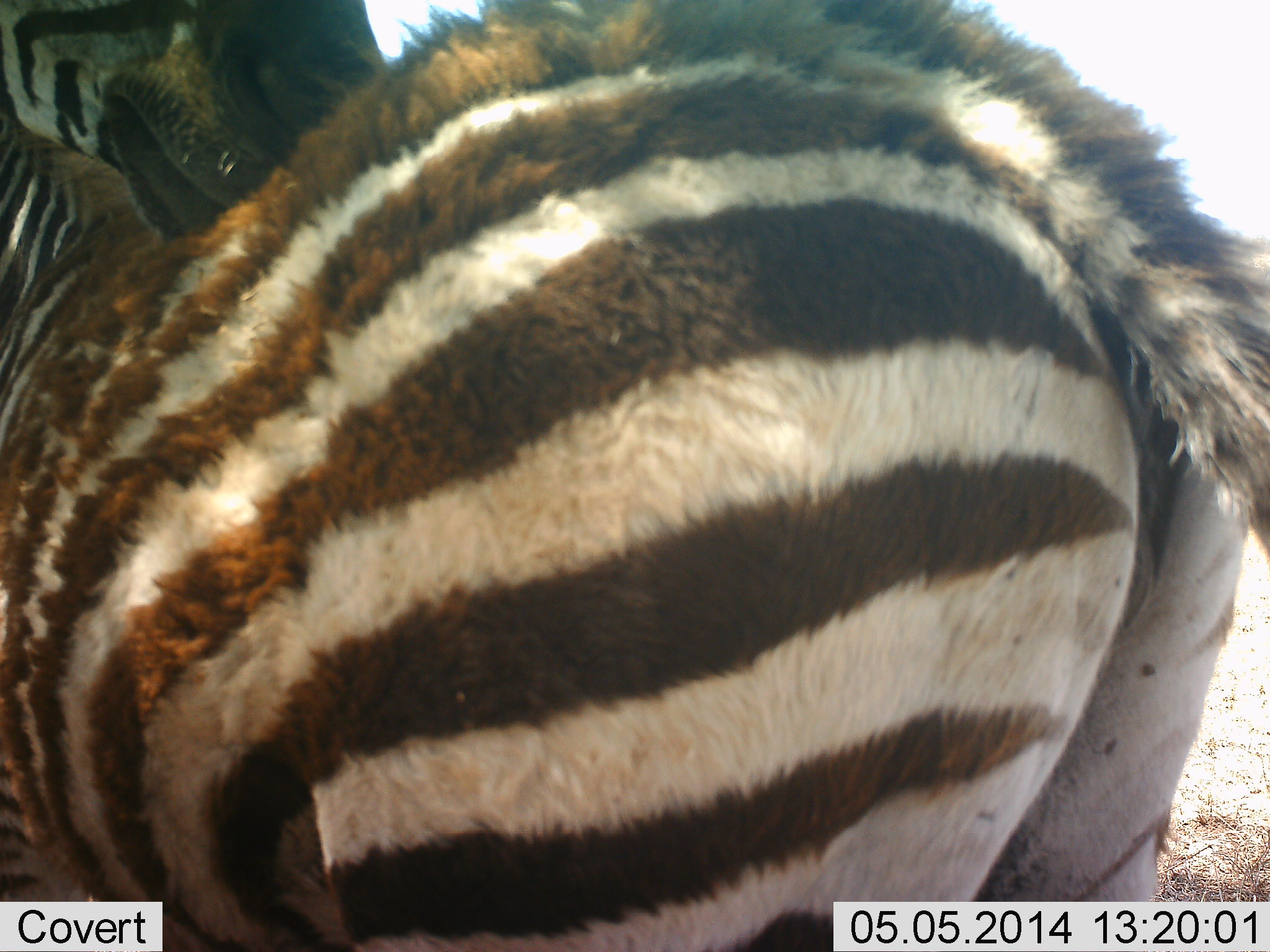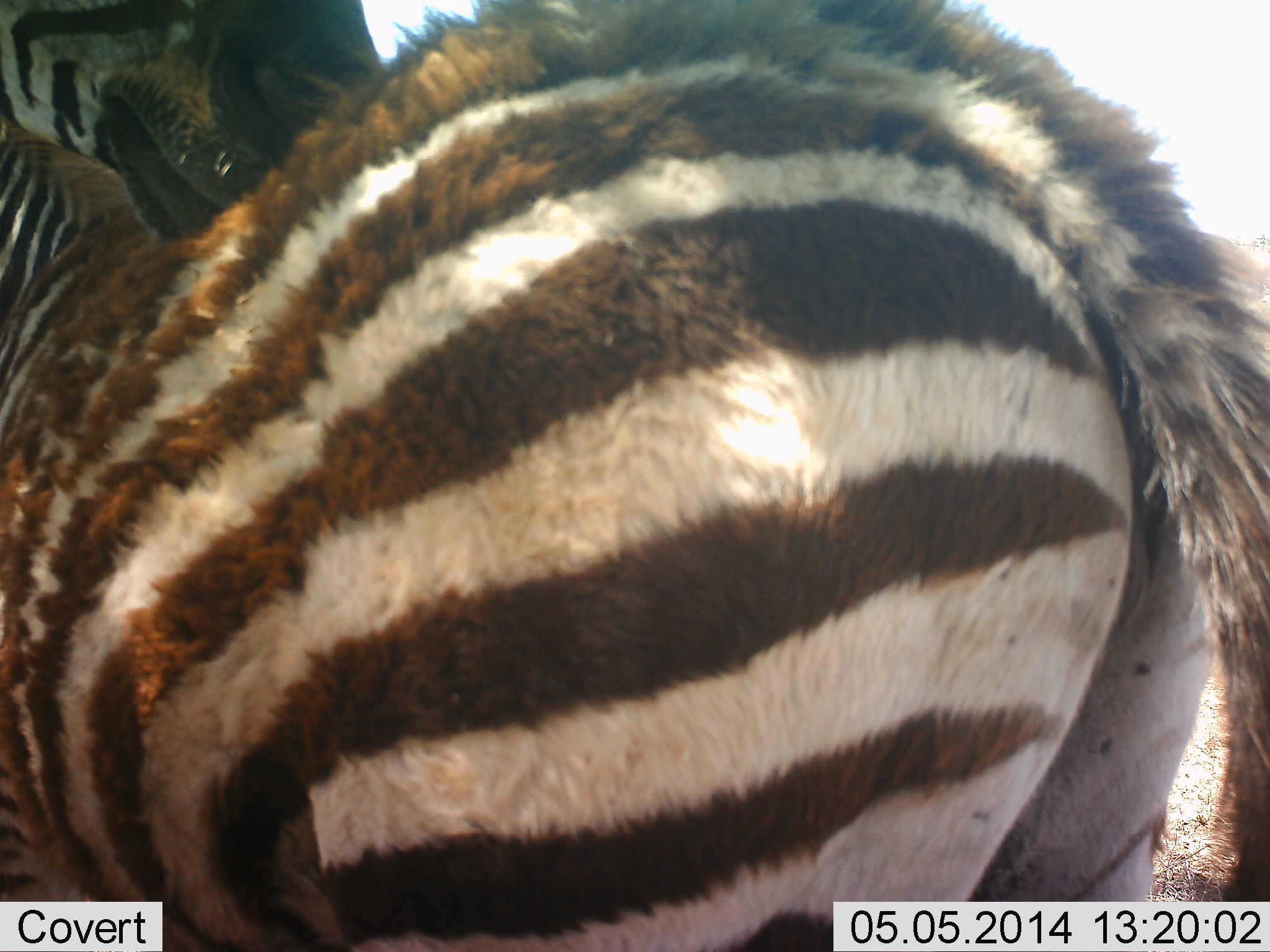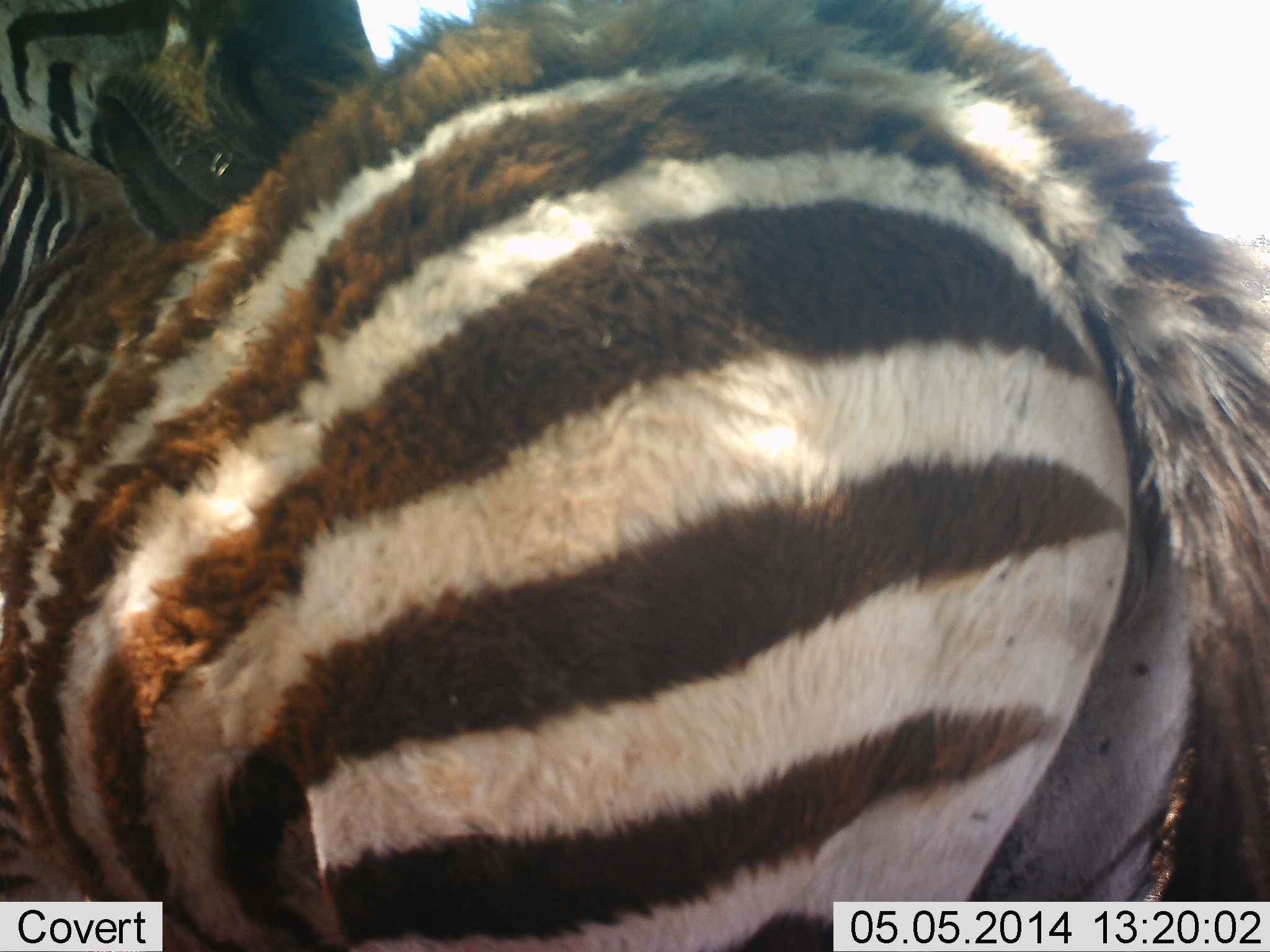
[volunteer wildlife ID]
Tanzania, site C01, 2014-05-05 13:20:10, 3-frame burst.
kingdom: Animalia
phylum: Chordata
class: Mammalia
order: Perissodactyla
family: Equidae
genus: Equus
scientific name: Equus quagga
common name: plains zebra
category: zebra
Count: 2.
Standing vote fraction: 75%.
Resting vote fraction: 6%.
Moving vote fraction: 3%.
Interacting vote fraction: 42%.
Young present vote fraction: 19%.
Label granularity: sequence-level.